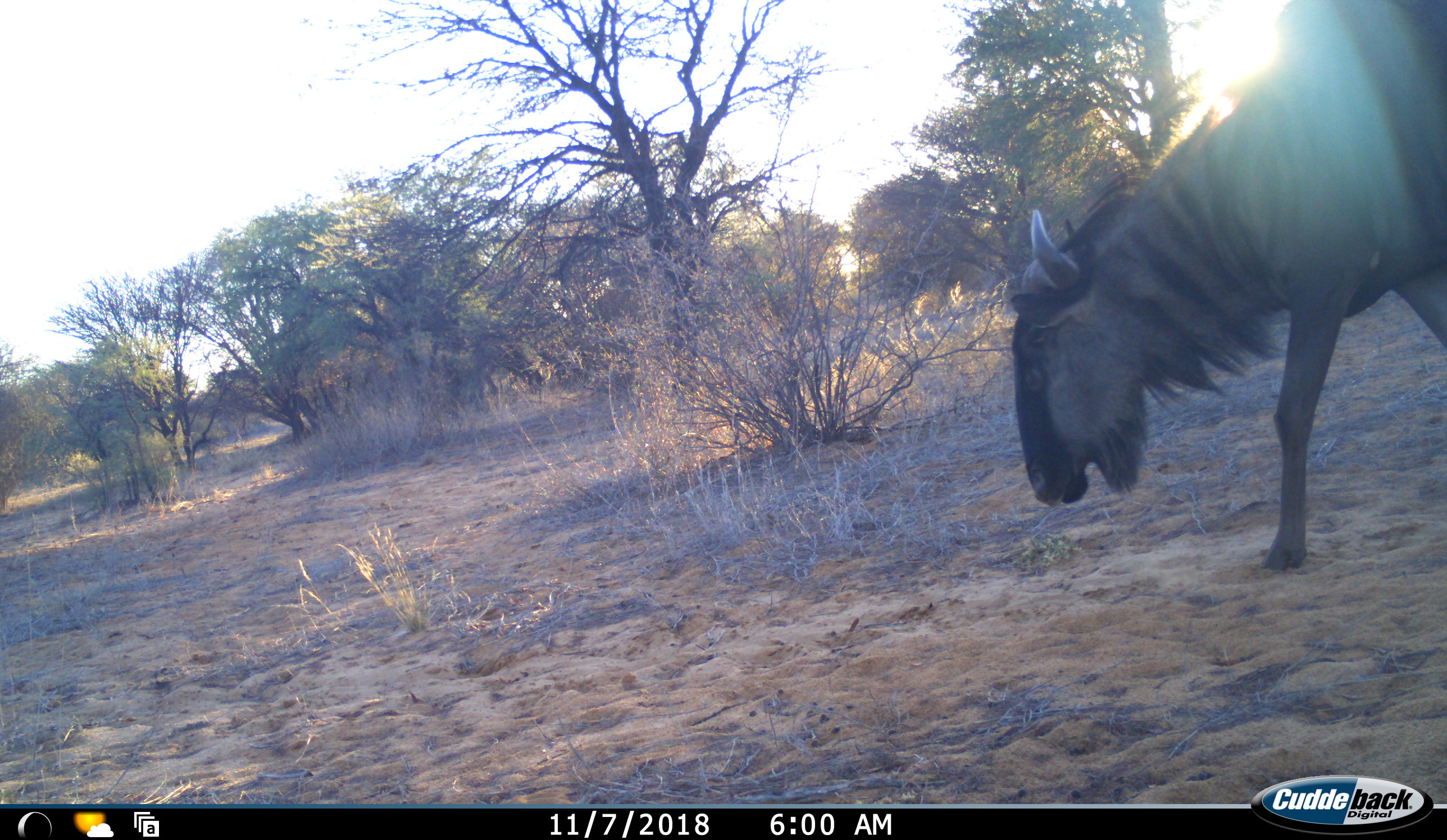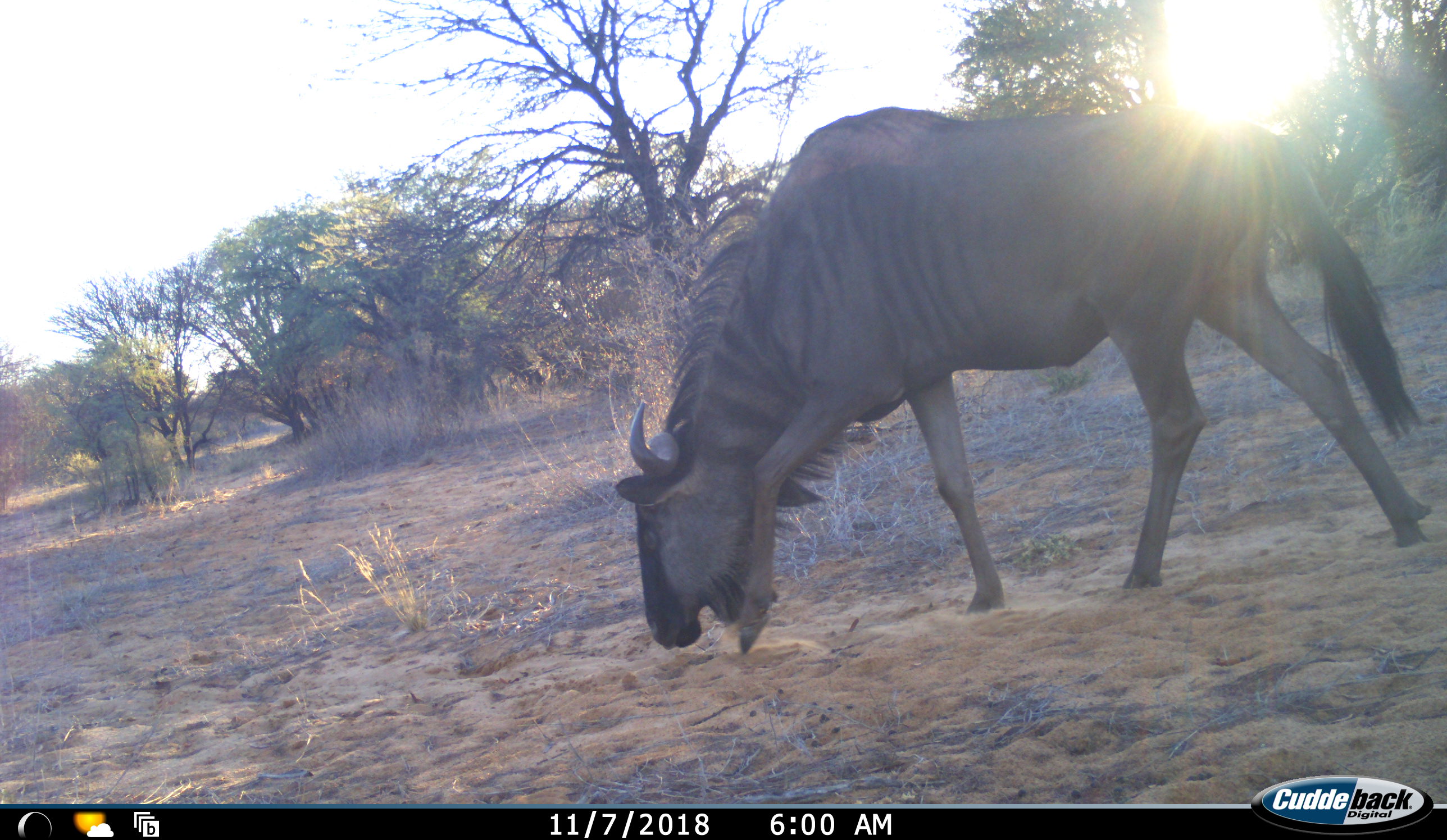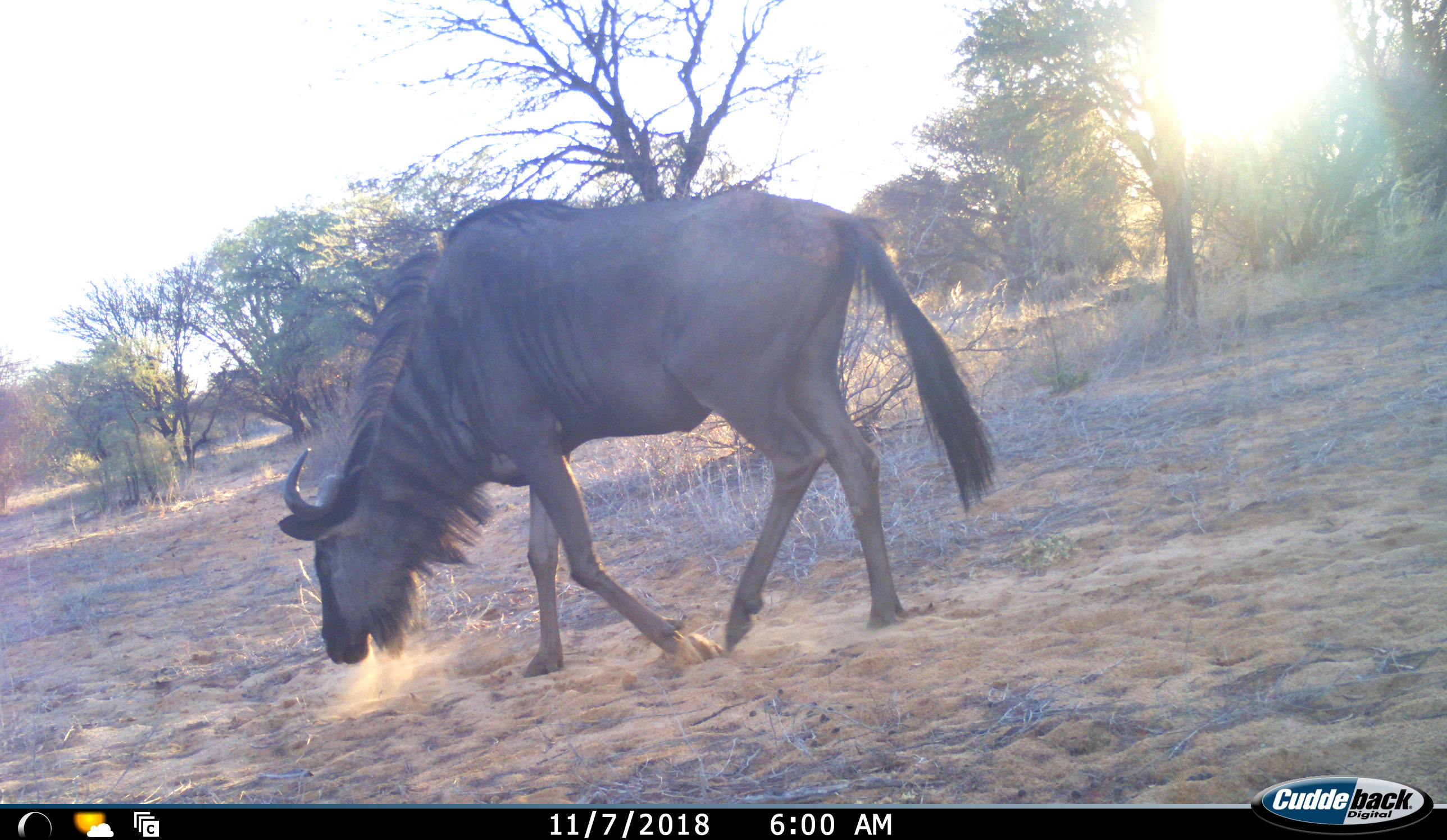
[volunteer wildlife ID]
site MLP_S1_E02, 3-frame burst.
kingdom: Animalia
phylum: Chordata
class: Mammalia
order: Artiodactyla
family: Bovidae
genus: Connochaetes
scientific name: Connochaetes taurinus taurinus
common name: blue wildebeest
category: wildebeestblue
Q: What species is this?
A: Wildebeestblue (blue wildebeest) (Connochaetes taurinus taurinus).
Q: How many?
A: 1.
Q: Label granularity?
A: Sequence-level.